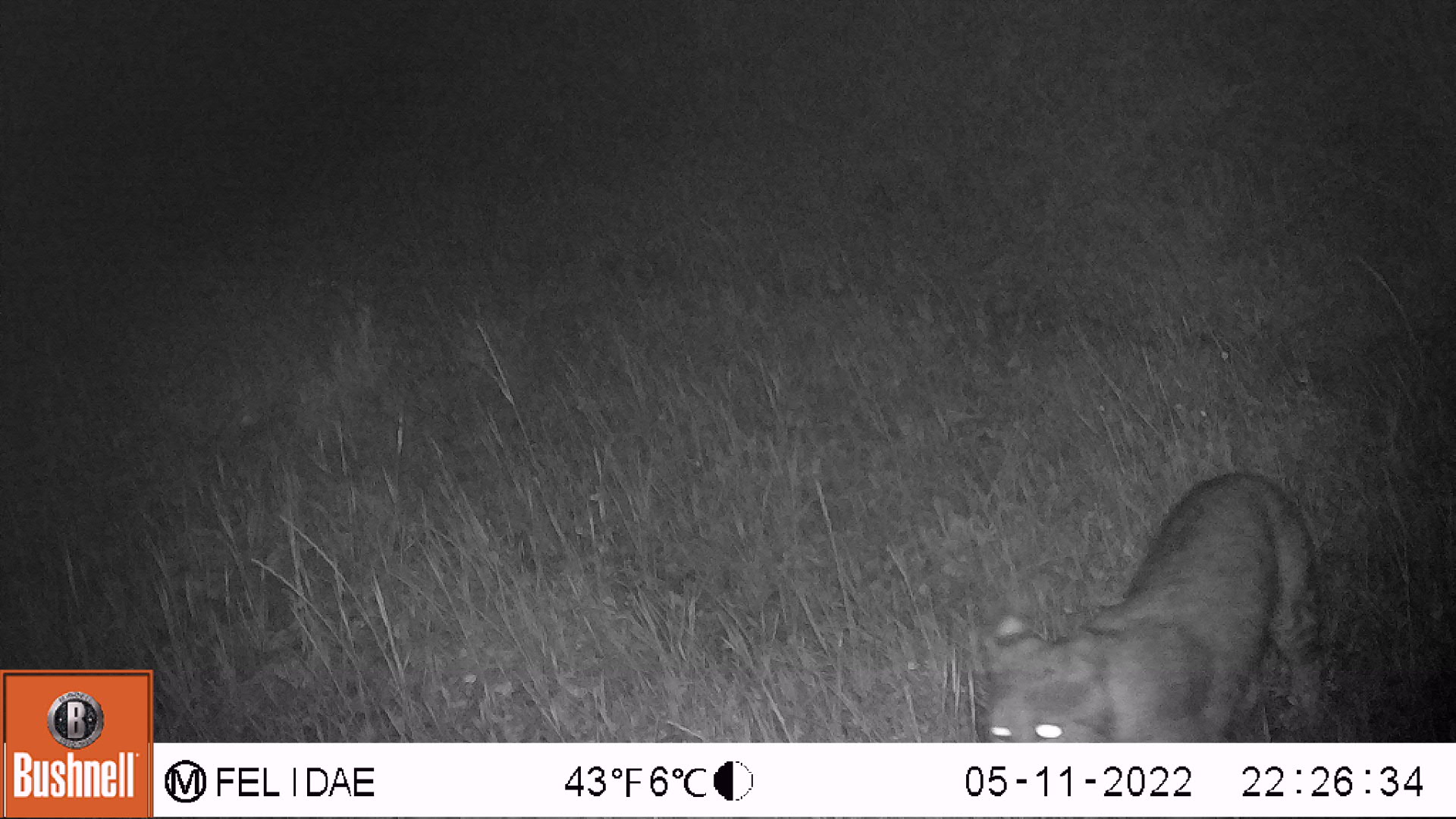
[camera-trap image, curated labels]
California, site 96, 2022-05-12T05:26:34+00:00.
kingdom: Animalia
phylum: Chordata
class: Mammalia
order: Carnivora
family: Felidae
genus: Lynx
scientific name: Lynx rufus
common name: bobcat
Bobcat (Lynx rufus).